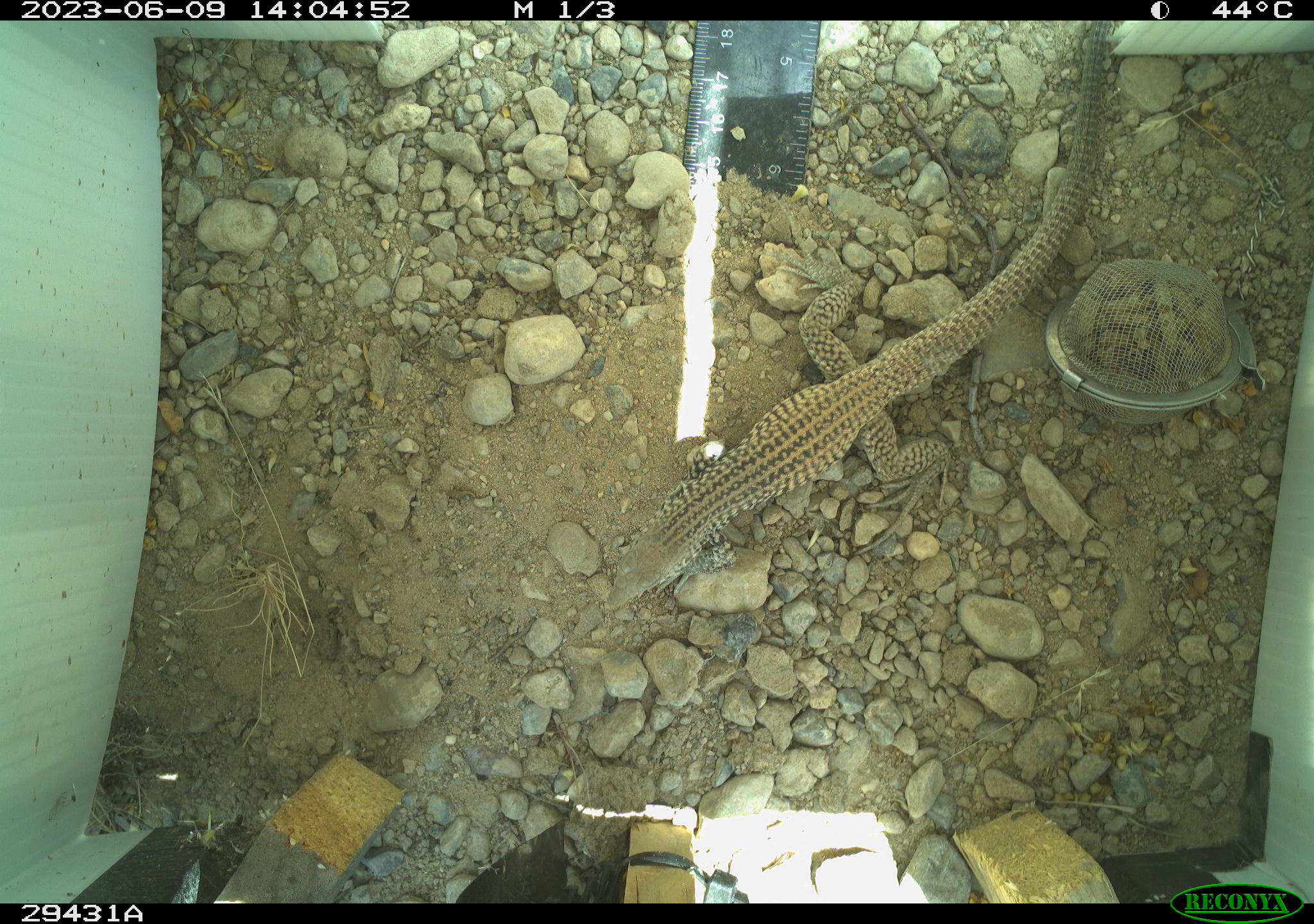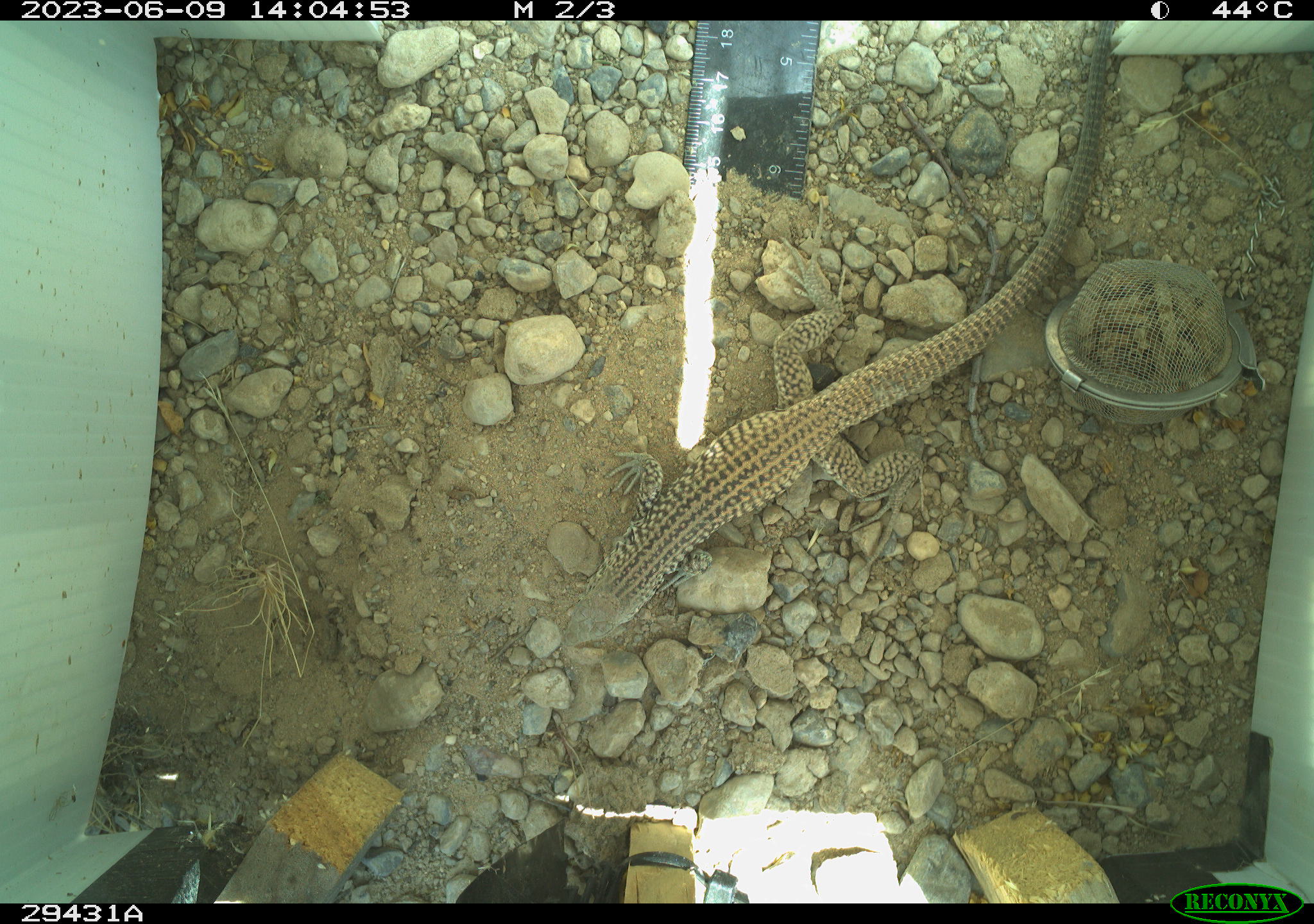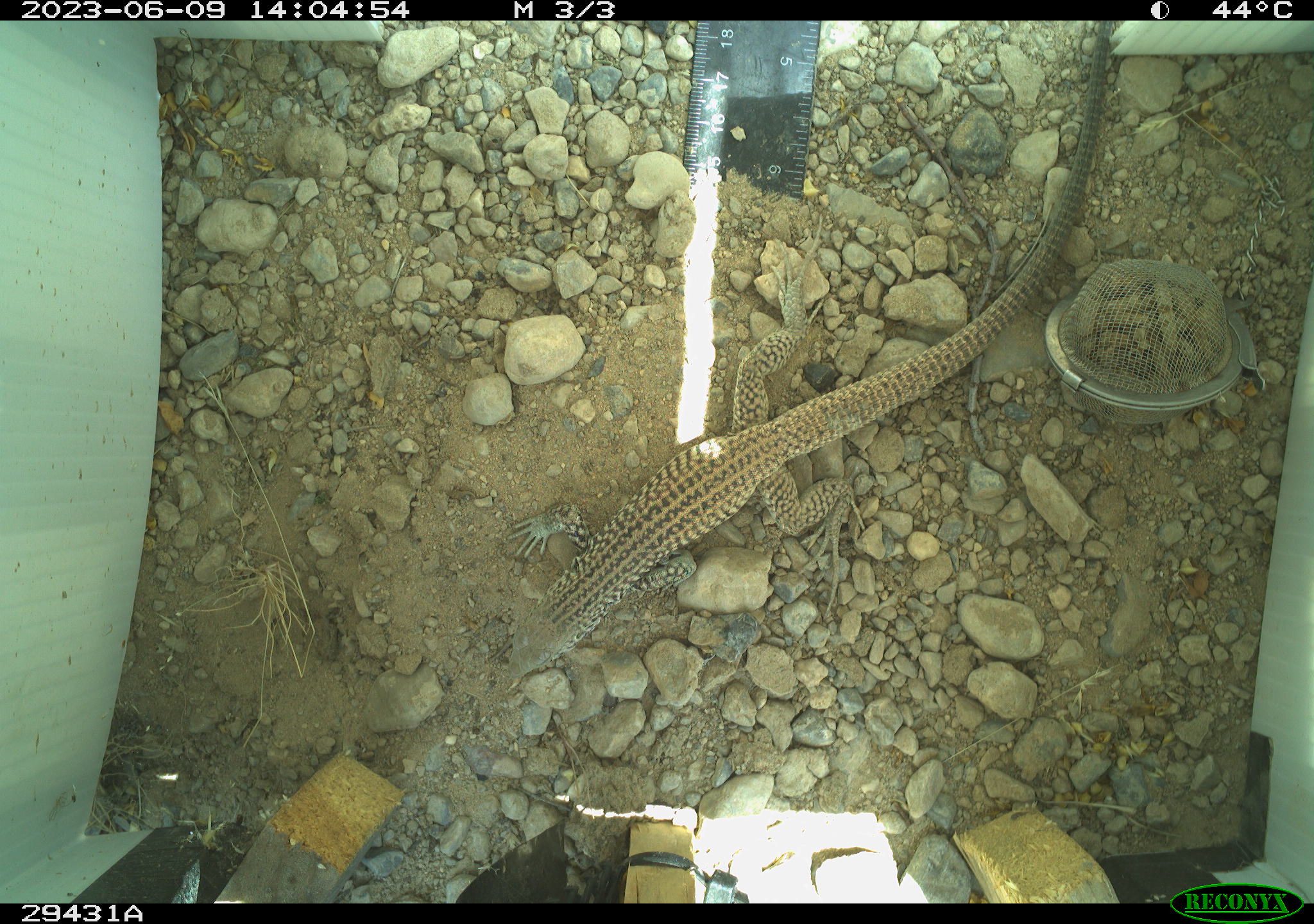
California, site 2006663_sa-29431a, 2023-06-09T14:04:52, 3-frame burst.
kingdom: Animalia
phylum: Chordata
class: Reptilia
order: Squamata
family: Teiidae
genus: Aspidoscelis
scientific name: Aspidoscelis tigris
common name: western whiptail